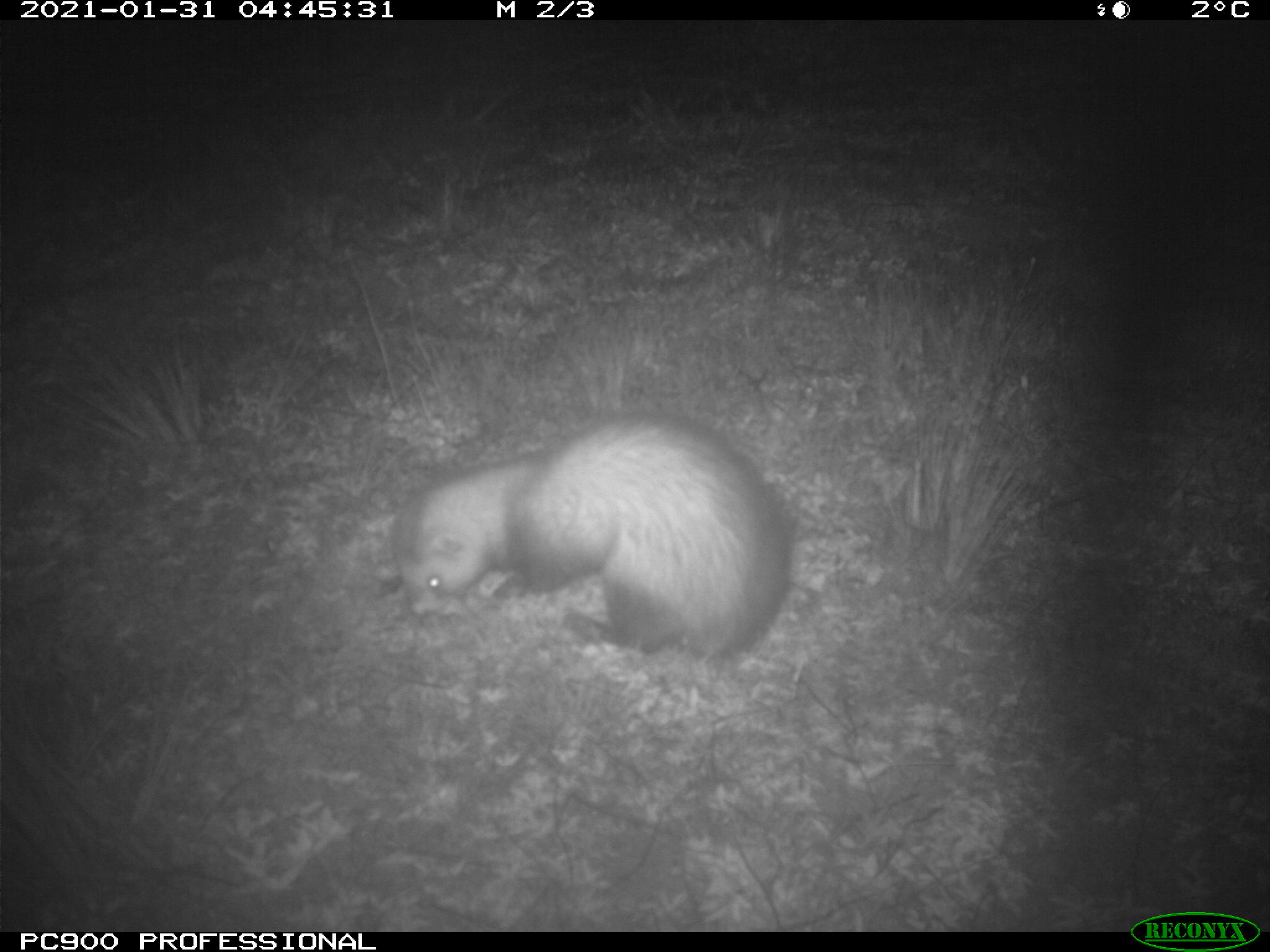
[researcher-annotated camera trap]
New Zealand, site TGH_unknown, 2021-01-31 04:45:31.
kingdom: Animalia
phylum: Chordata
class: Mammalia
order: Carnivora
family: Mustelidae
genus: Mustela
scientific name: Mustela furo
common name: ferret